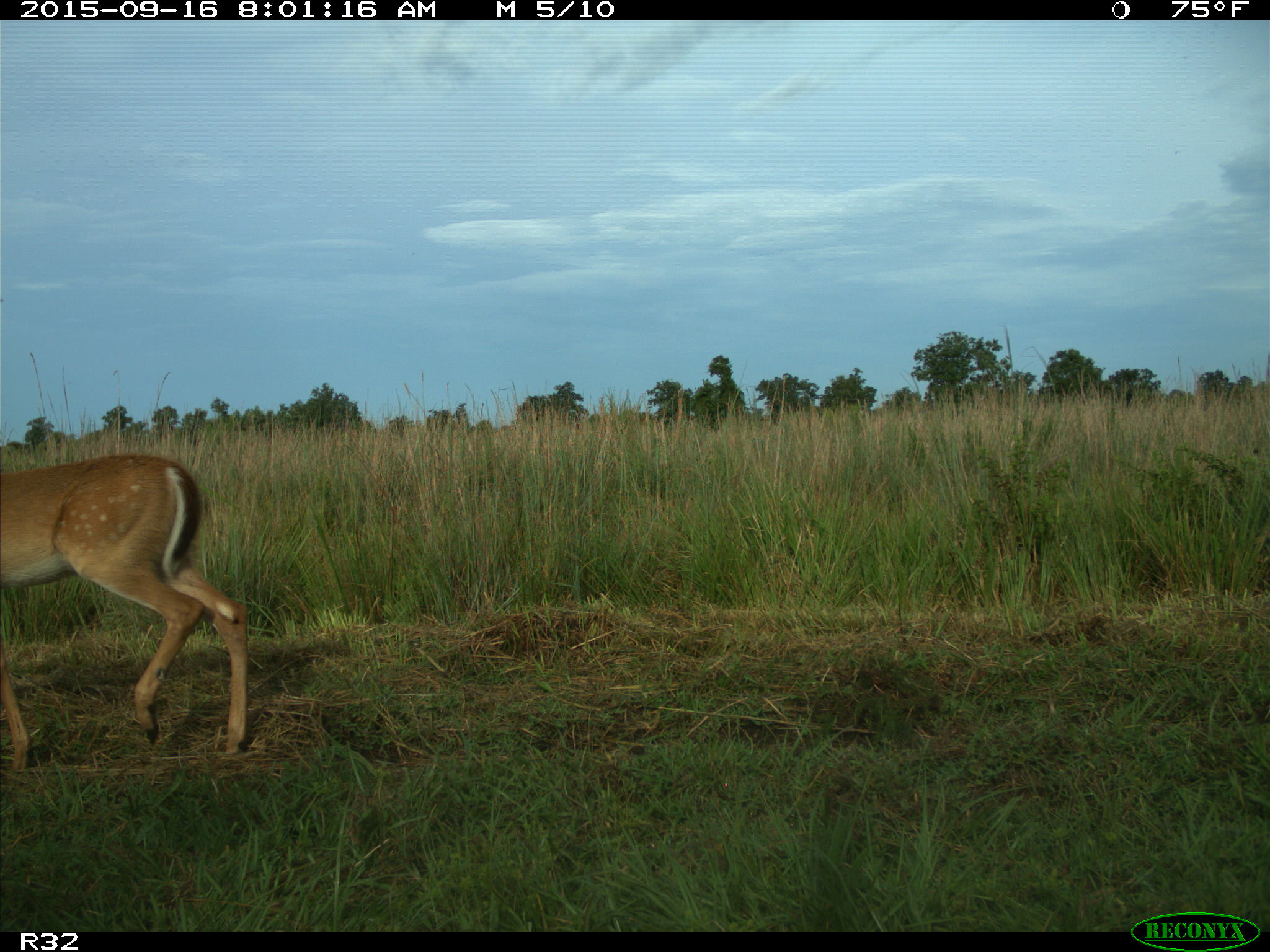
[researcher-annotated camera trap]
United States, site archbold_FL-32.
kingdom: Animalia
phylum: Chordata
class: Mammalia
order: Artiodactyla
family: Cervidae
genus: Odocoileus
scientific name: Odocoileus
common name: deer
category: unidentified deer